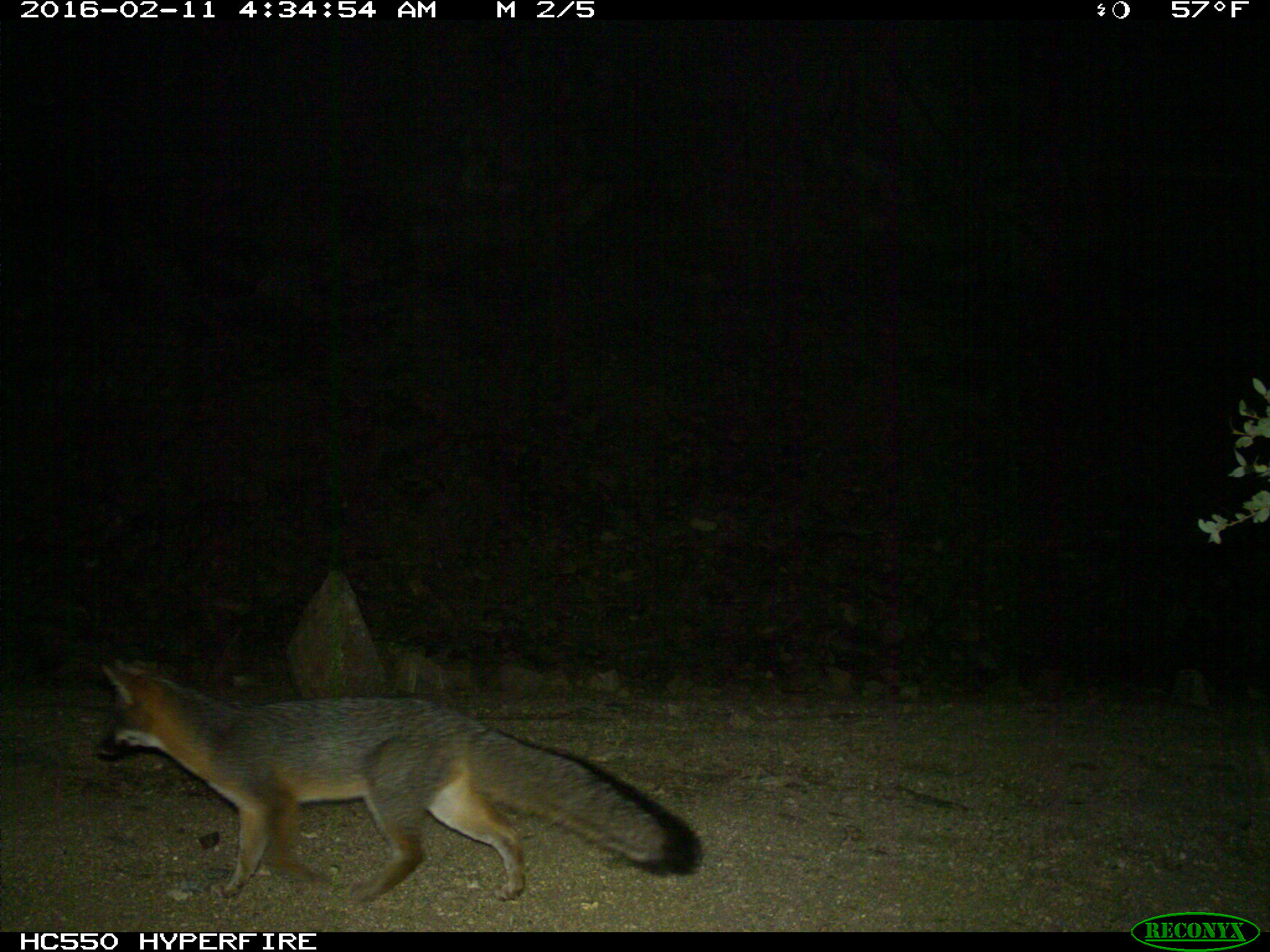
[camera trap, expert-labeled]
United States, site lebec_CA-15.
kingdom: Animalia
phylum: Chordata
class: Mammalia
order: Carnivora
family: Canidae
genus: Urocyon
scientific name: Urocyon cinereoargenteus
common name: gray fox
Urocyon cinereoargenteus (gray fox).